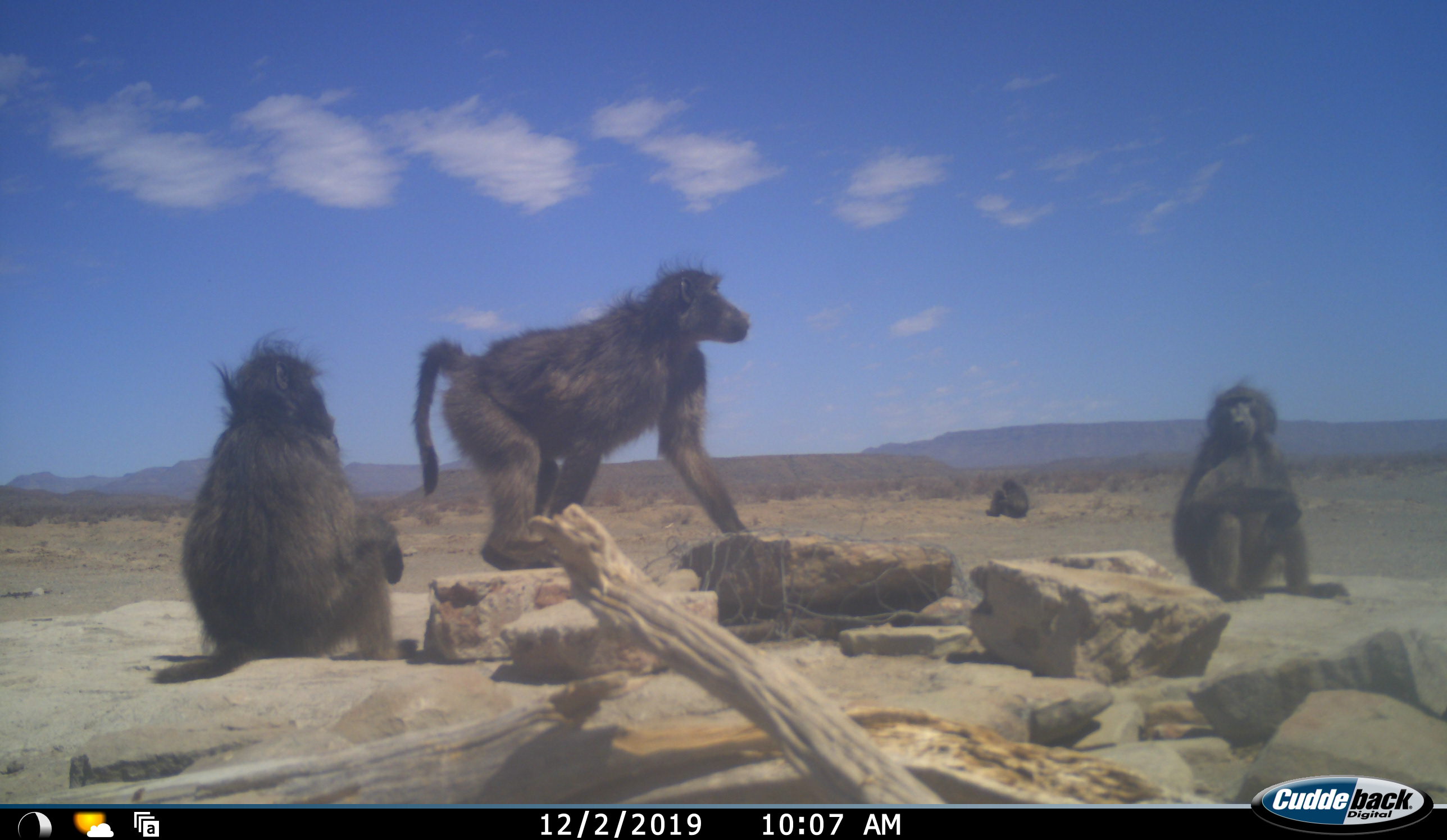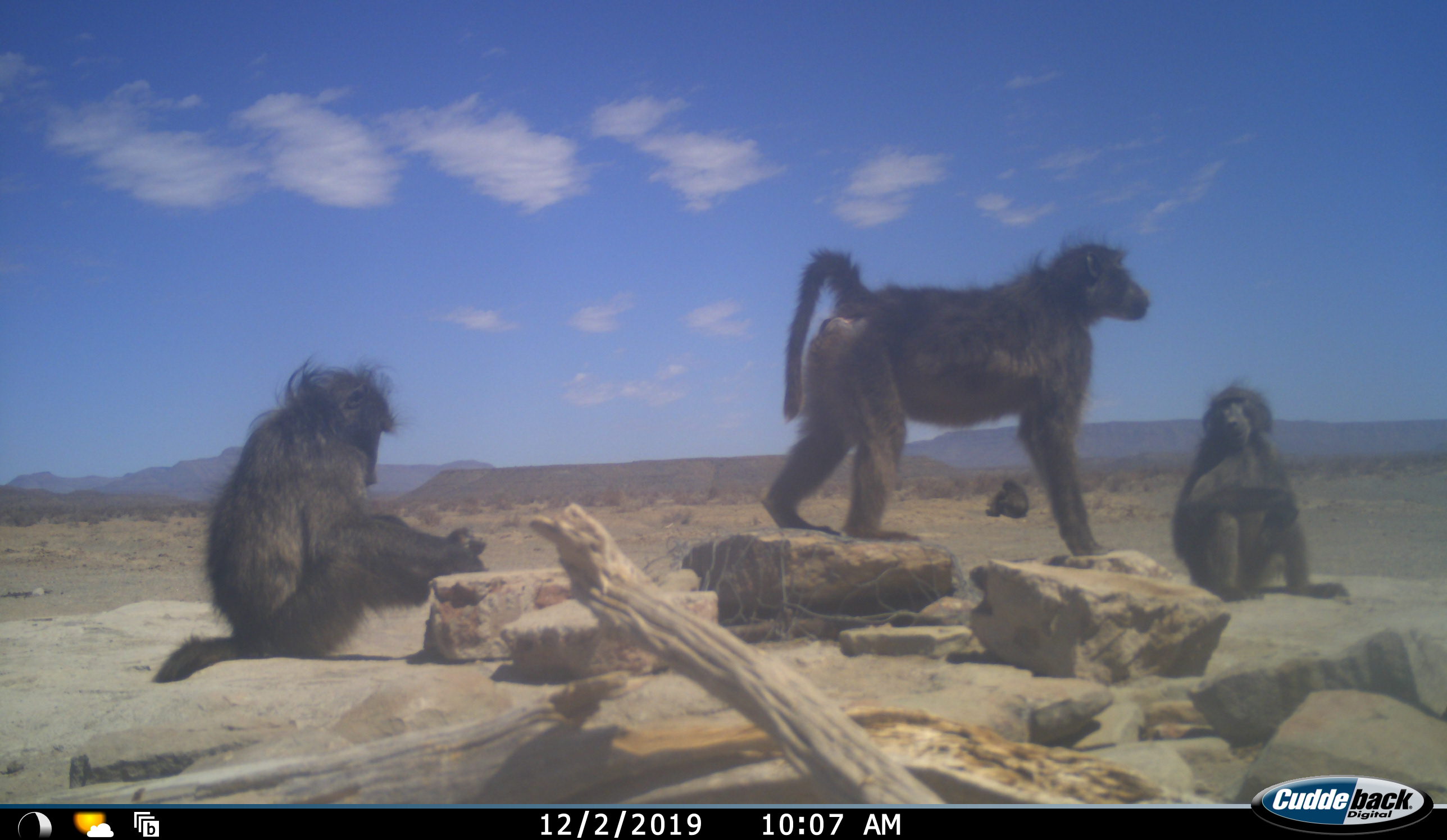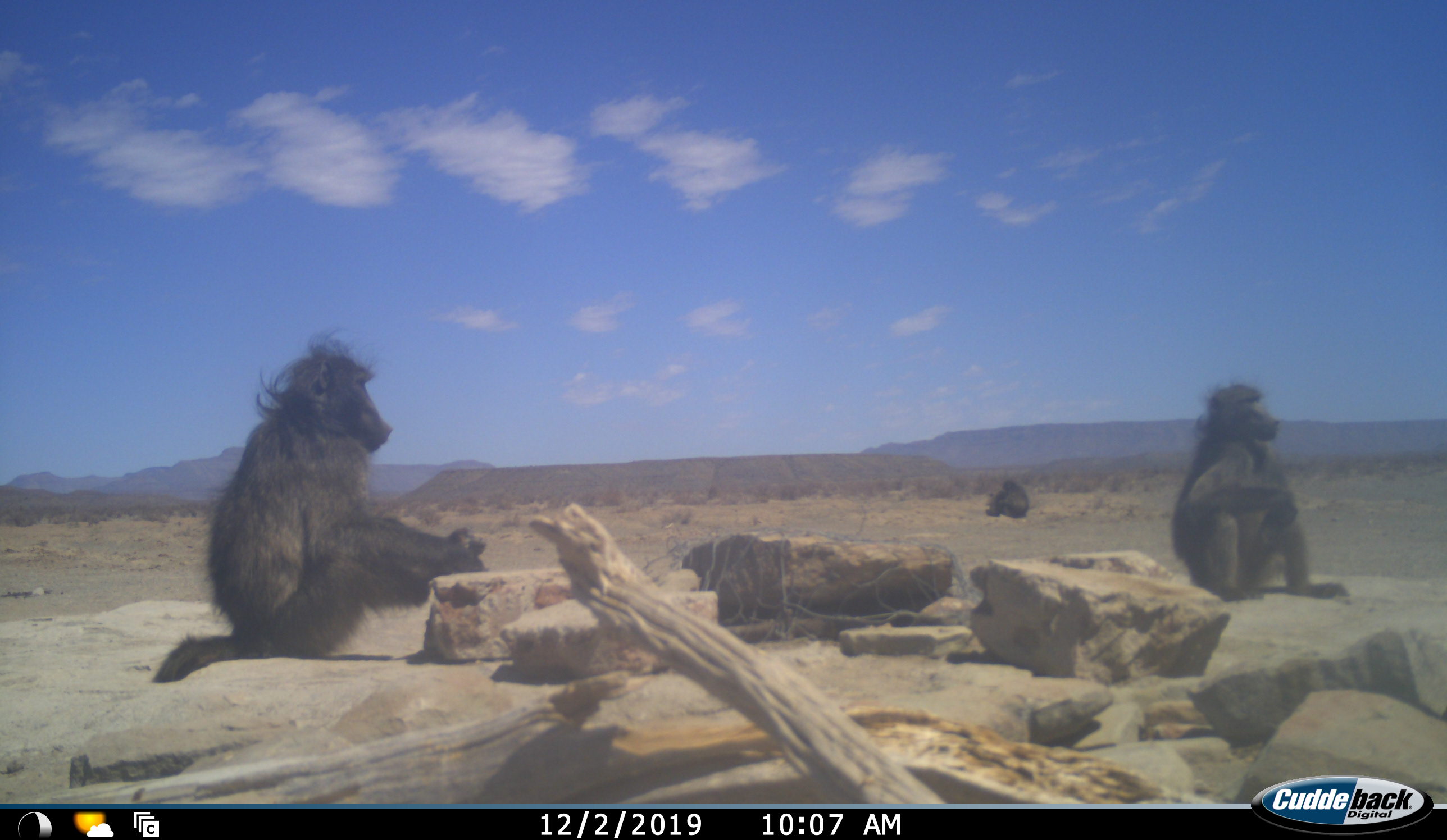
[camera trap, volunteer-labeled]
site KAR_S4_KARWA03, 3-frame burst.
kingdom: Animalia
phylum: Chordata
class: Mammalia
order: Primates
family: Cercopithecidae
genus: Papio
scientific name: Papio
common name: baboon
Baboon (Papio), count 4. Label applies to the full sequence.